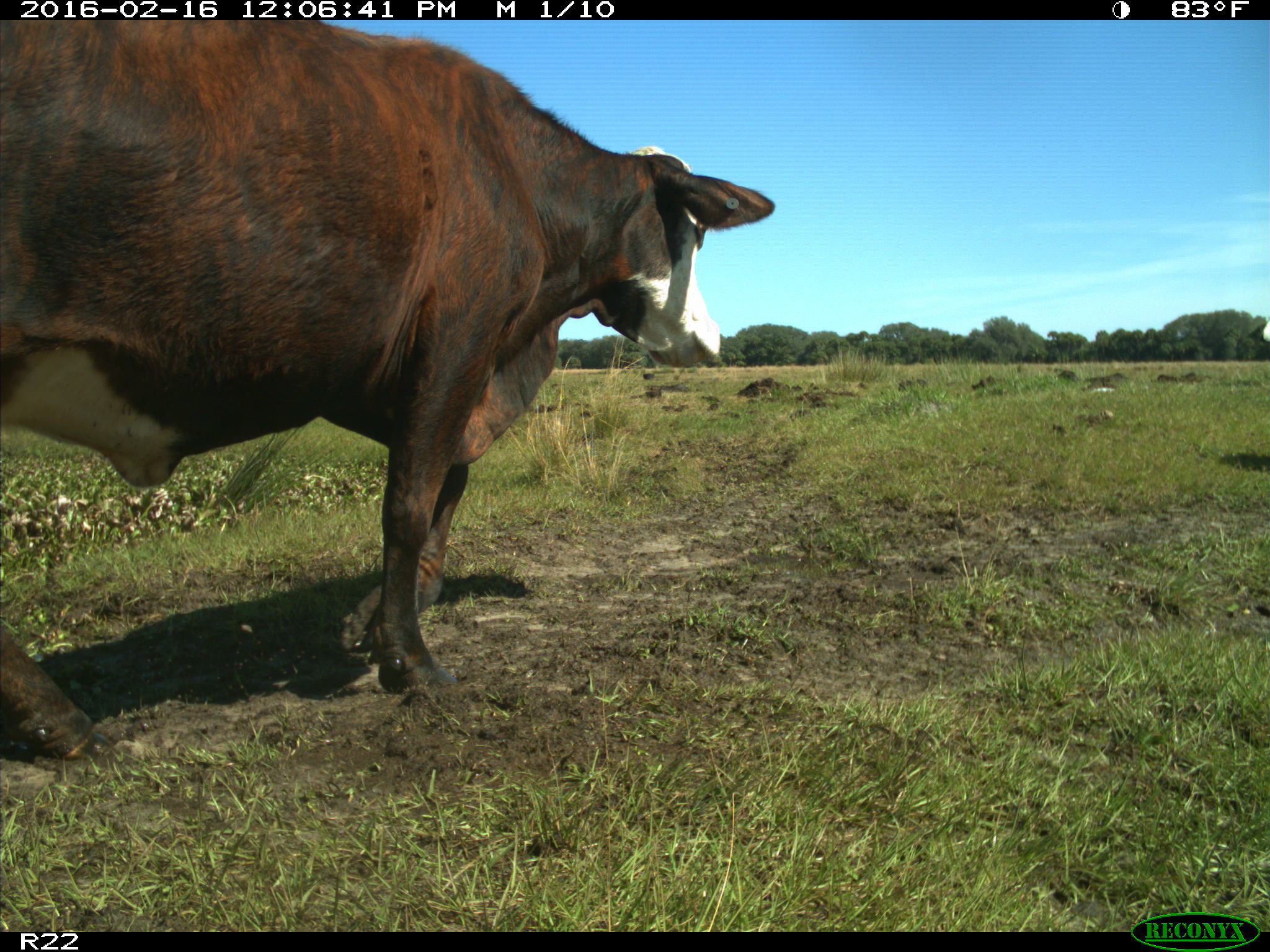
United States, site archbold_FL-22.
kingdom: Animalia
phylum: Chordata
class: Mammalia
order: Artiodactyla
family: Bovidae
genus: Bos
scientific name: Bos taurus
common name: domestic cow